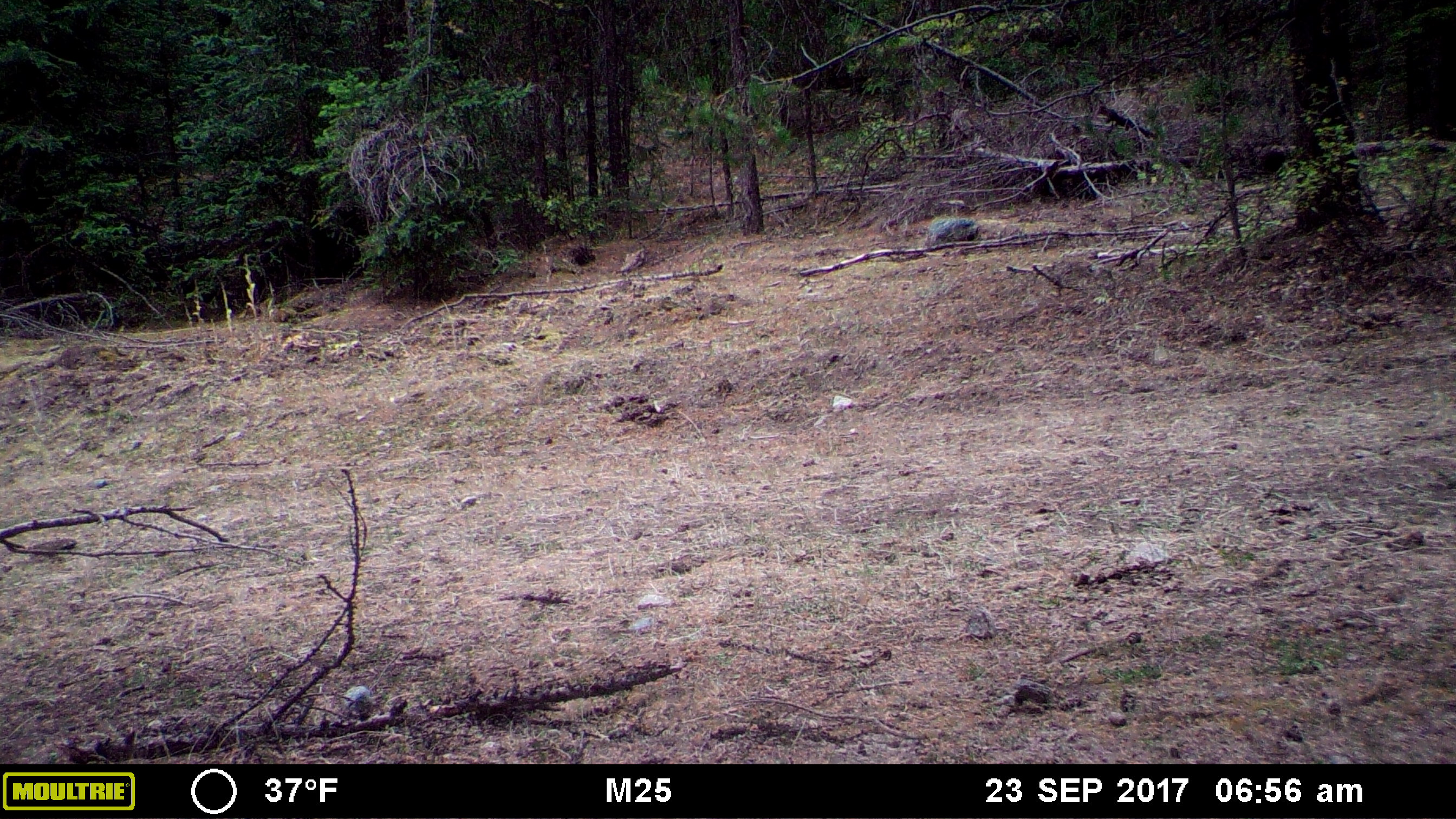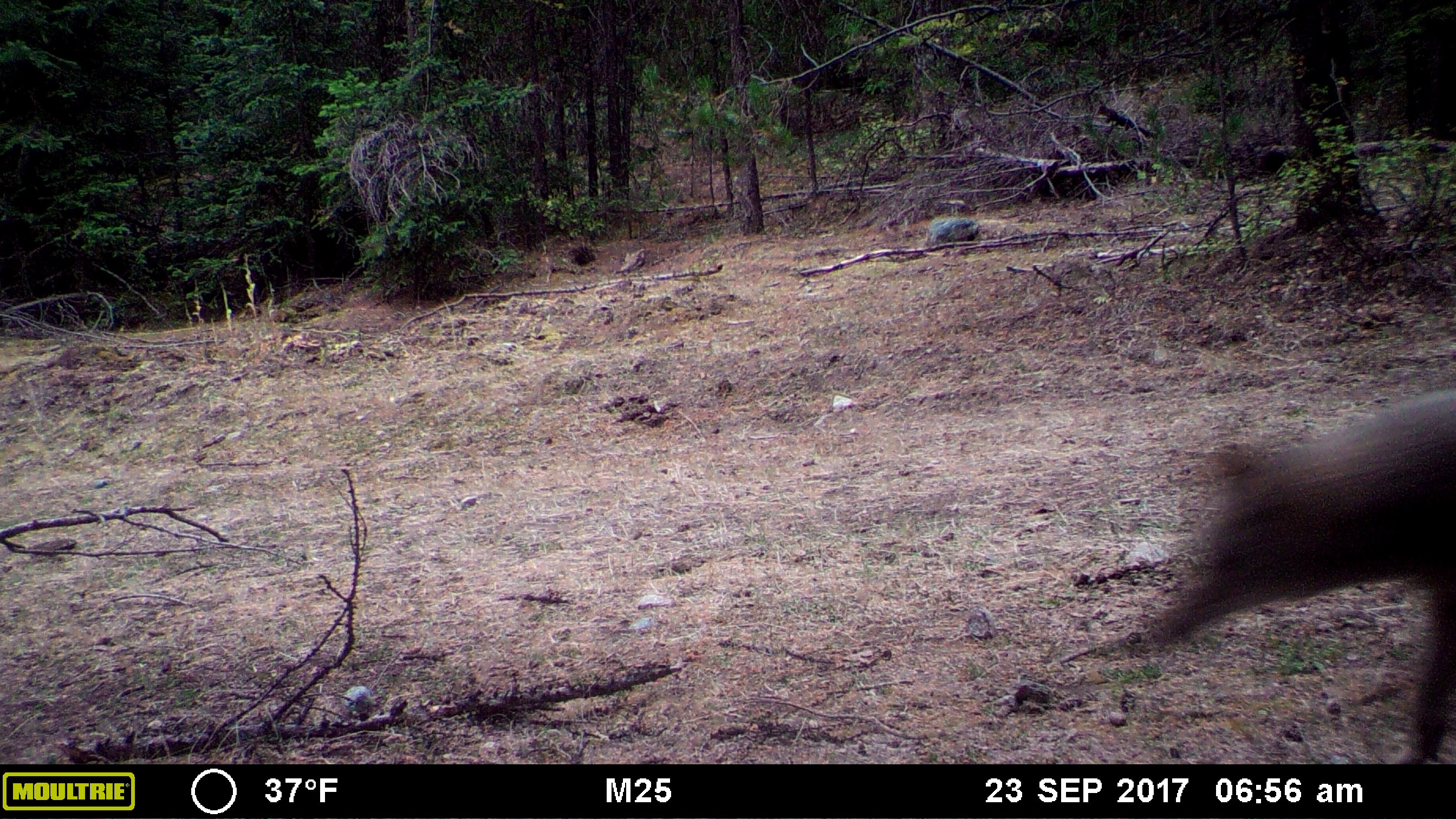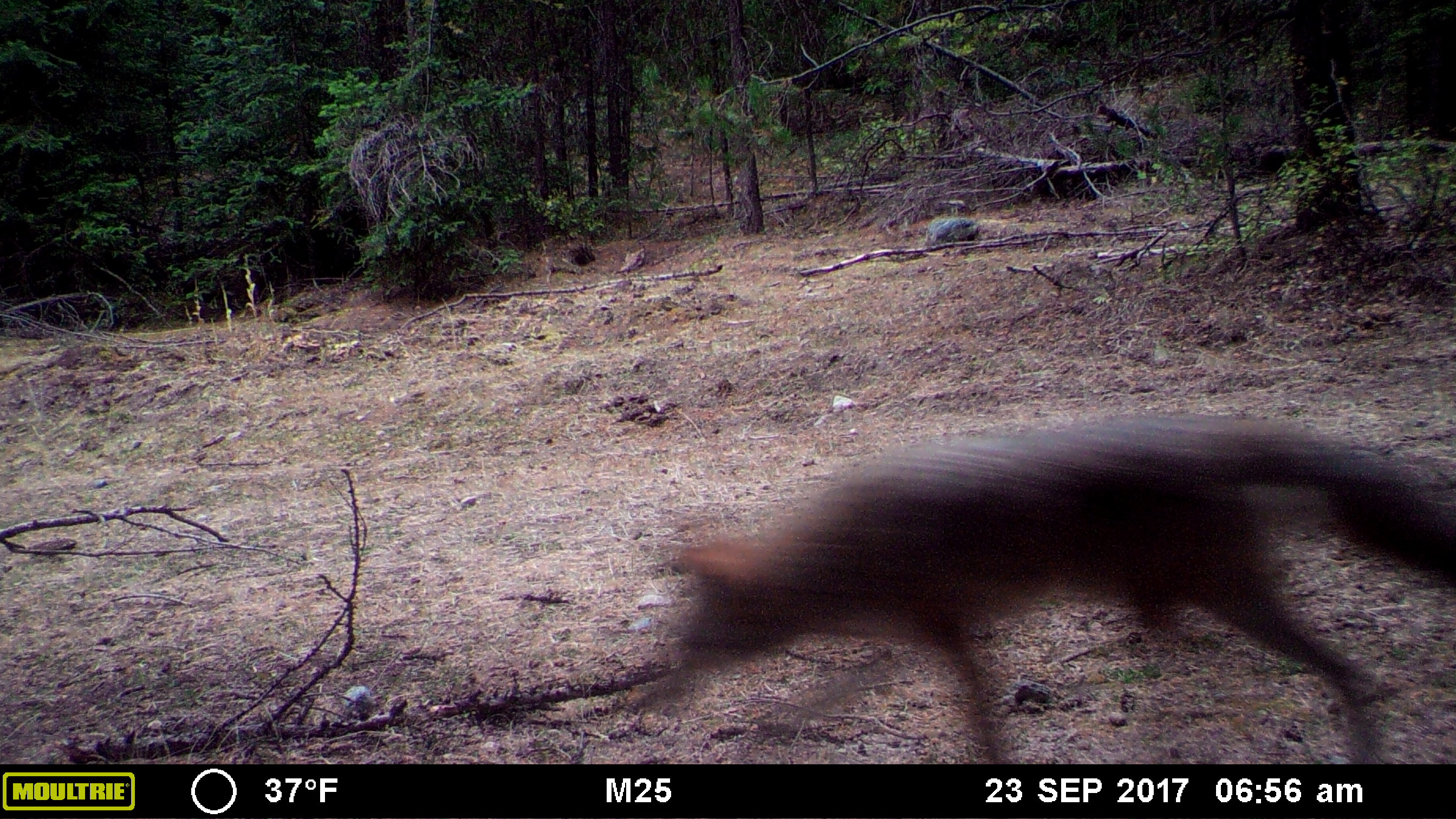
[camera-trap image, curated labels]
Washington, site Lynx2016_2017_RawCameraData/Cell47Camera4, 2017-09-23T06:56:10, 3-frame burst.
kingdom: Animalia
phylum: Chordata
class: Mammalia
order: Carnivora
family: Canidae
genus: Canis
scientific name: Canis latrans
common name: coyote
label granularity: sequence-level